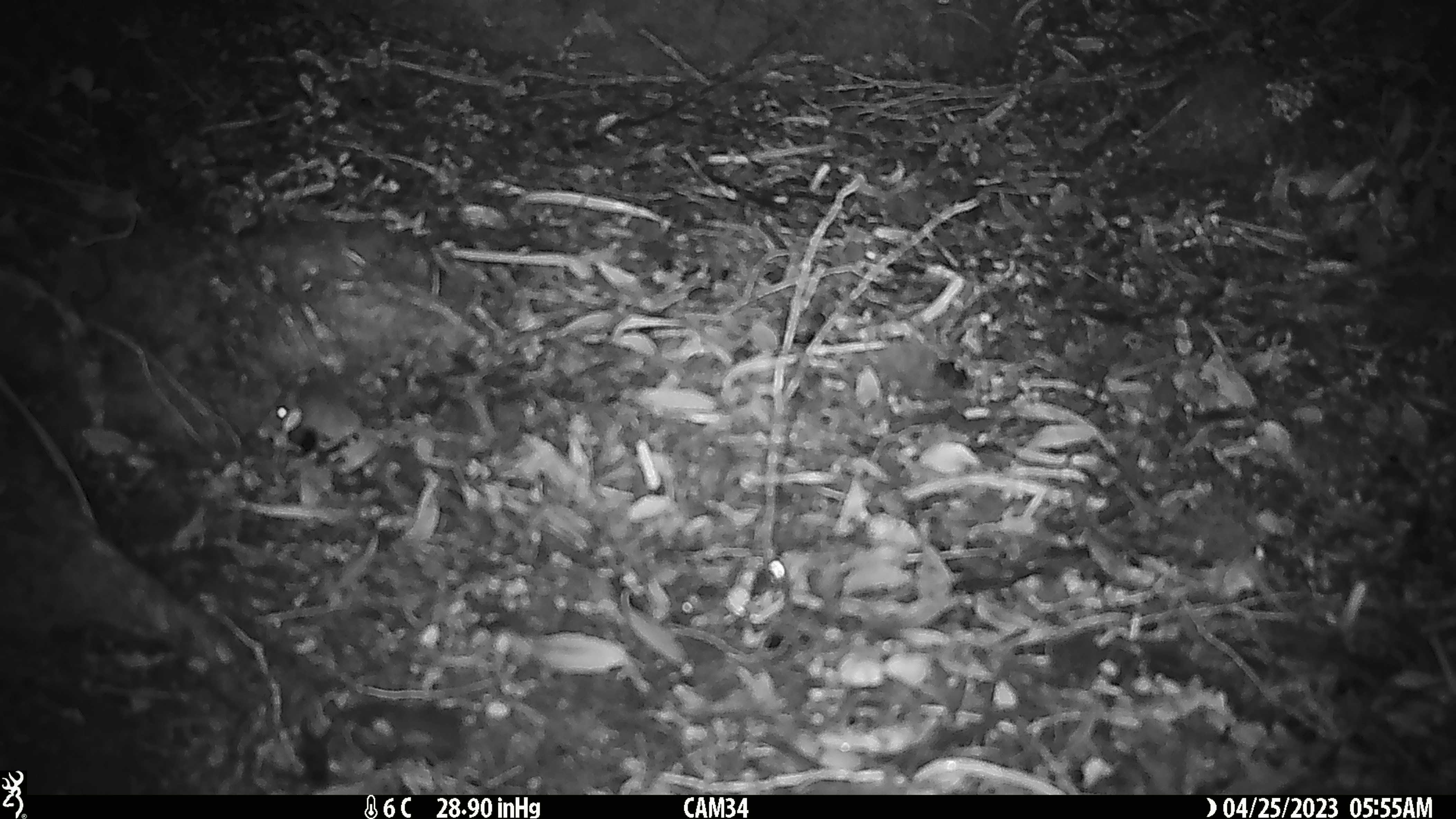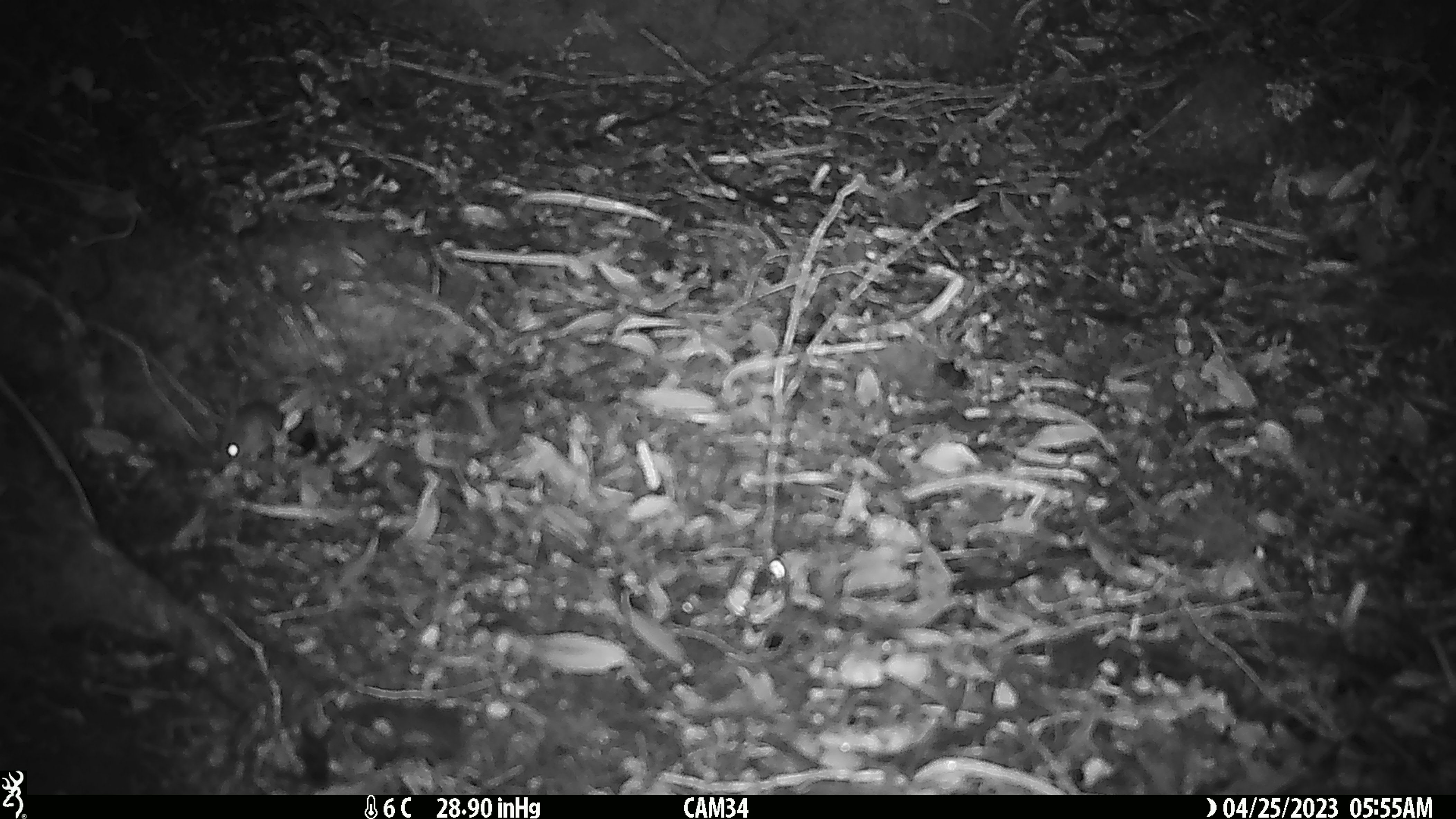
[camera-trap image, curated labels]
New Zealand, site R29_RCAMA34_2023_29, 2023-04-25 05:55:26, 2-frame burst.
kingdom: Animalia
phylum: Chordata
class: Mammalia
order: Rodentia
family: Muridae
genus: Mus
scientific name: Mus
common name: mouse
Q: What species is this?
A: Mouse (Mus).